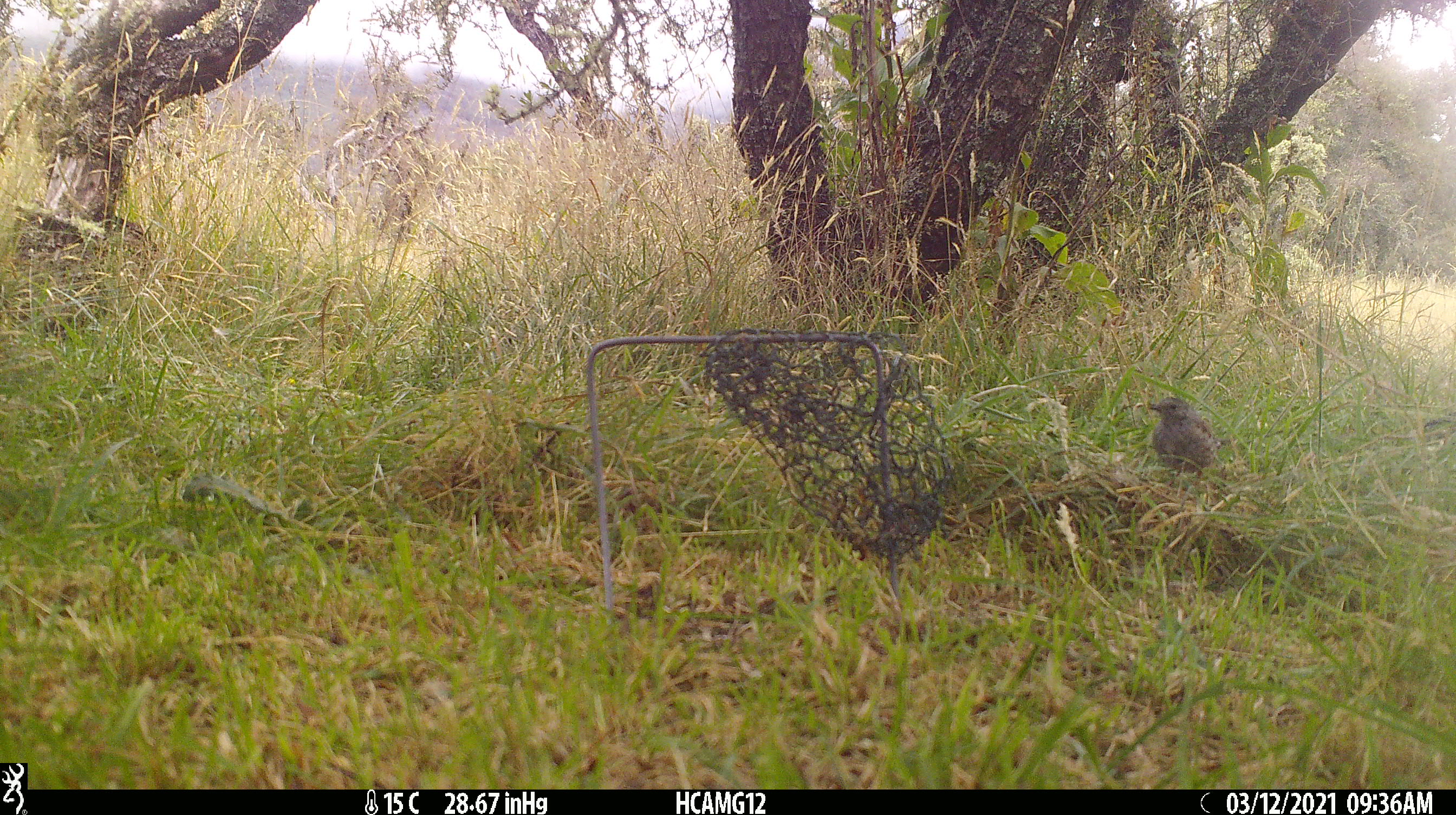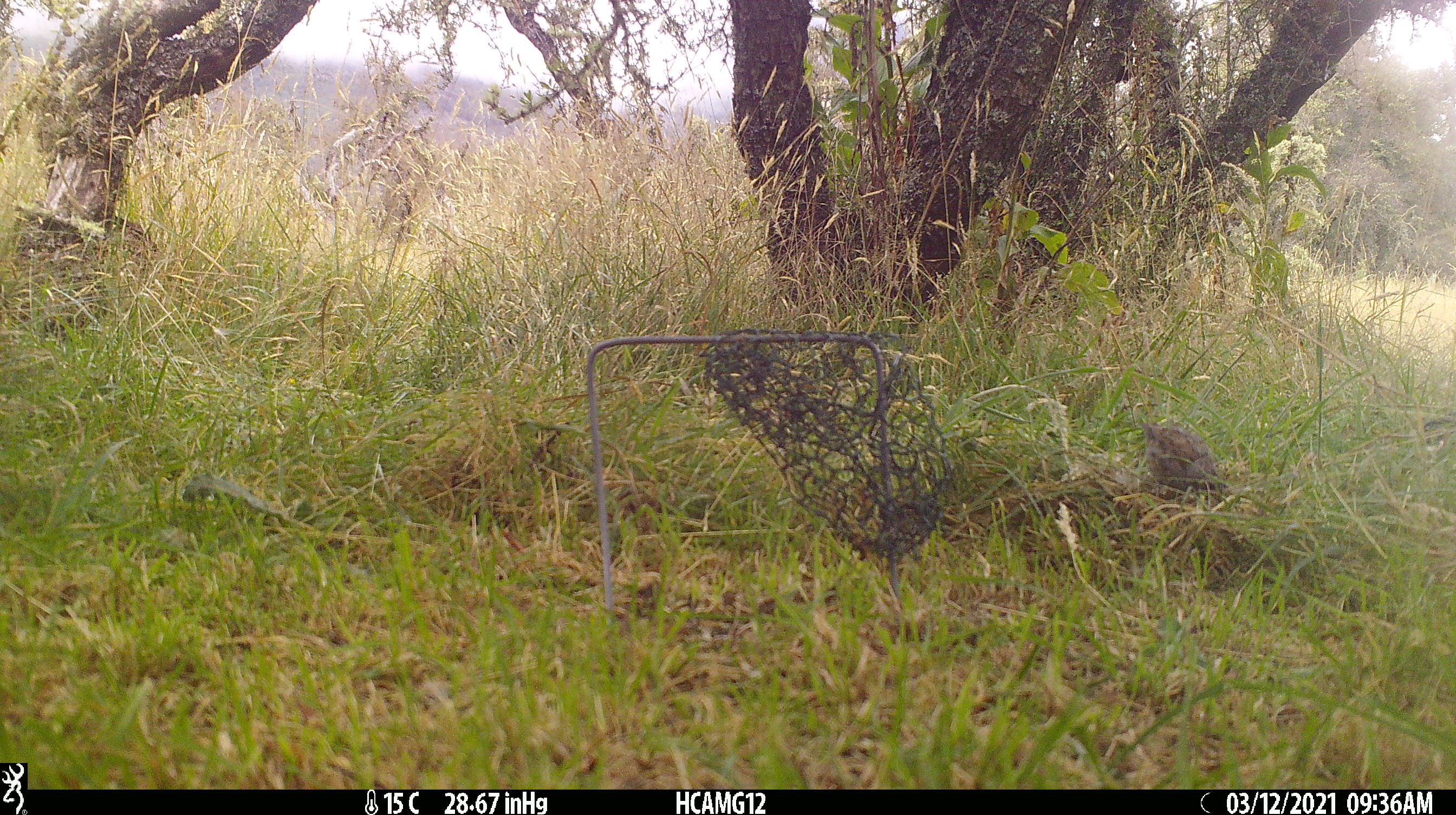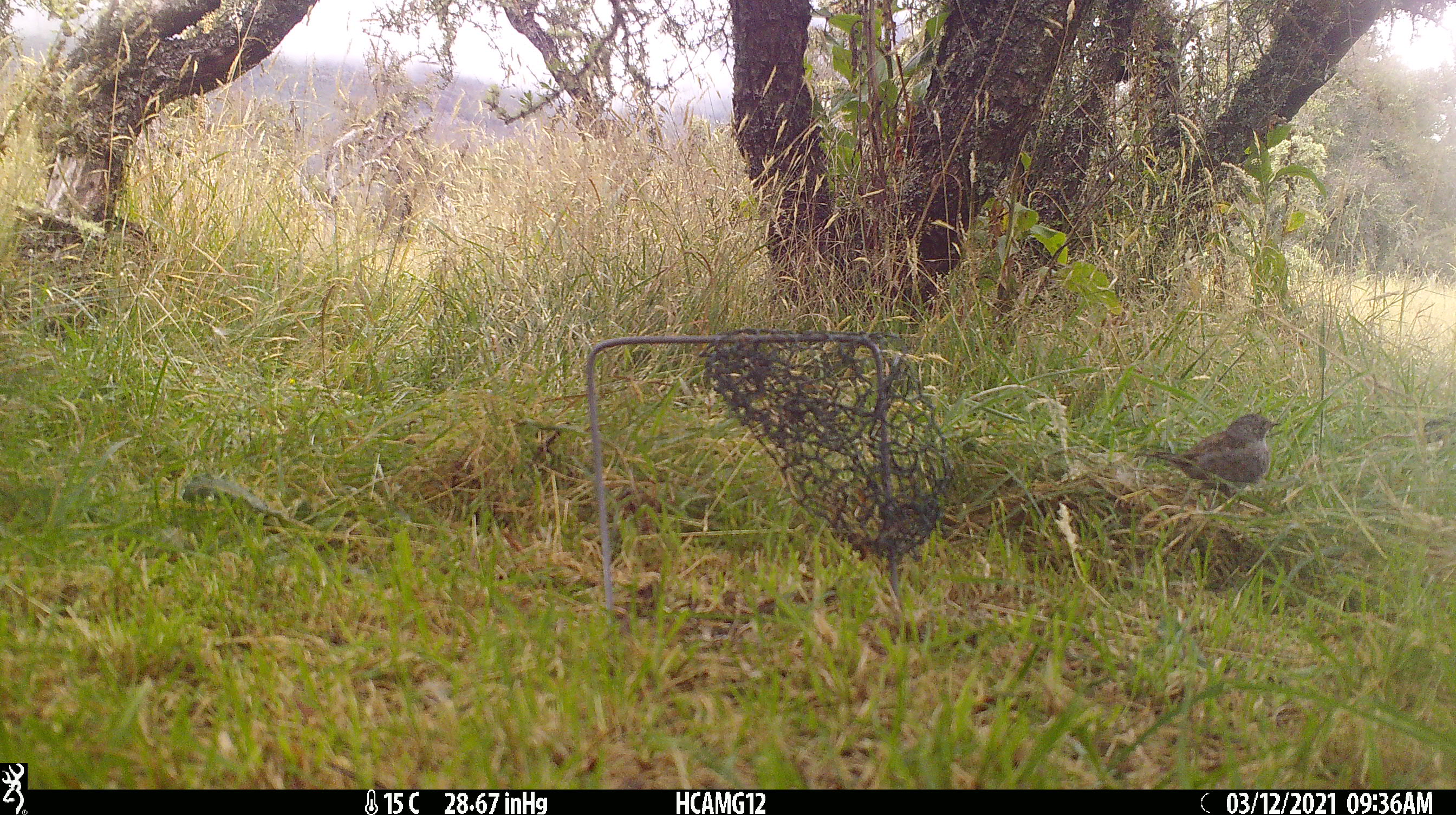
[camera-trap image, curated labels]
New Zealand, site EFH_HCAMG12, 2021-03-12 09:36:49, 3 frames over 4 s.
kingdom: Animalia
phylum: Chordata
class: Aves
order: Passeriformes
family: Prunellidae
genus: Prunella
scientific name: Prunella modularis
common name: dunnock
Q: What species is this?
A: Dunnock (Prunella modularis).